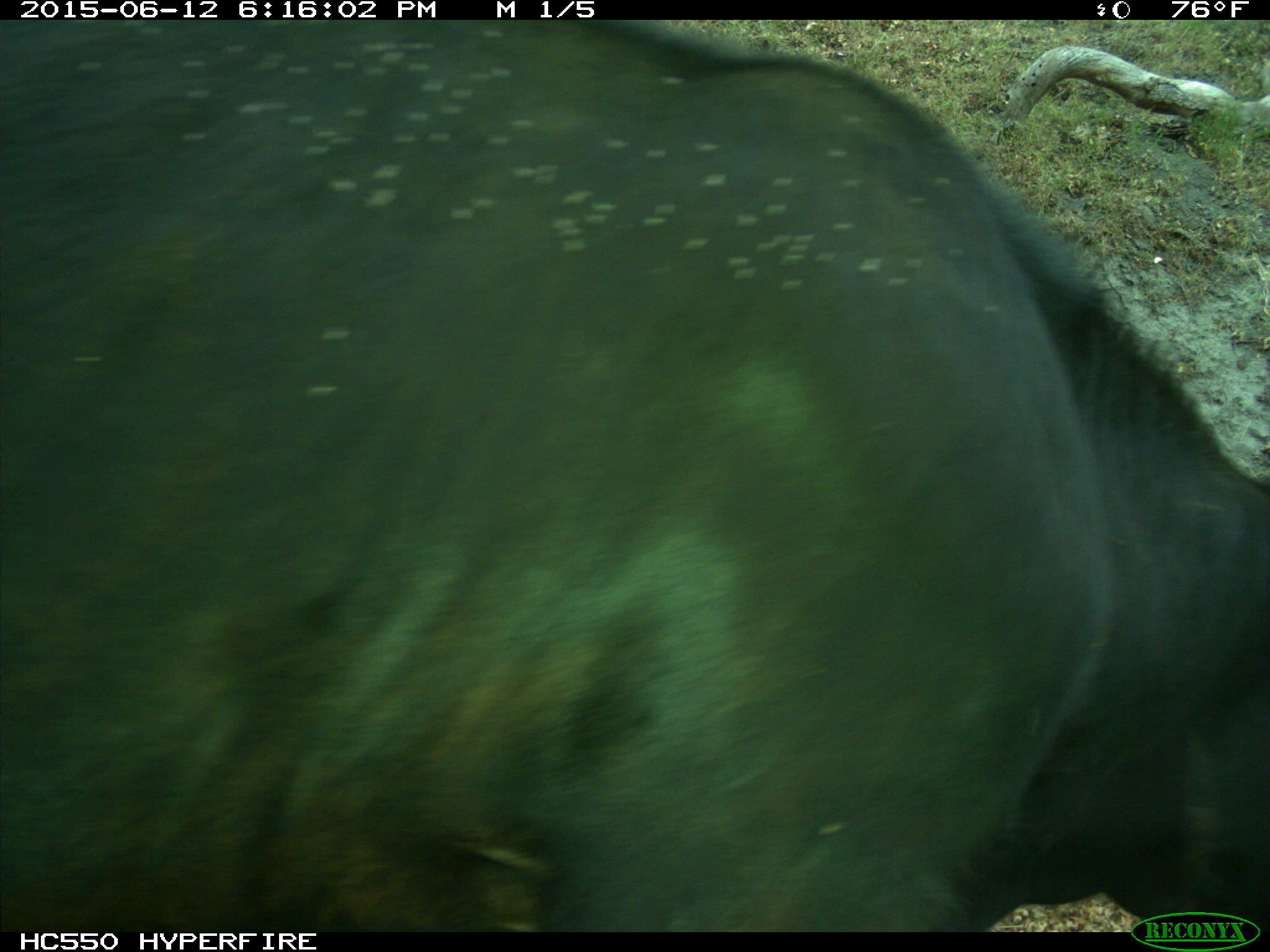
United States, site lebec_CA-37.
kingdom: Animalia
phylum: Chordata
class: Mammalia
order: Artiodactyla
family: Bovidae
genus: Bos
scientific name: Bos taurus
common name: domestic cow